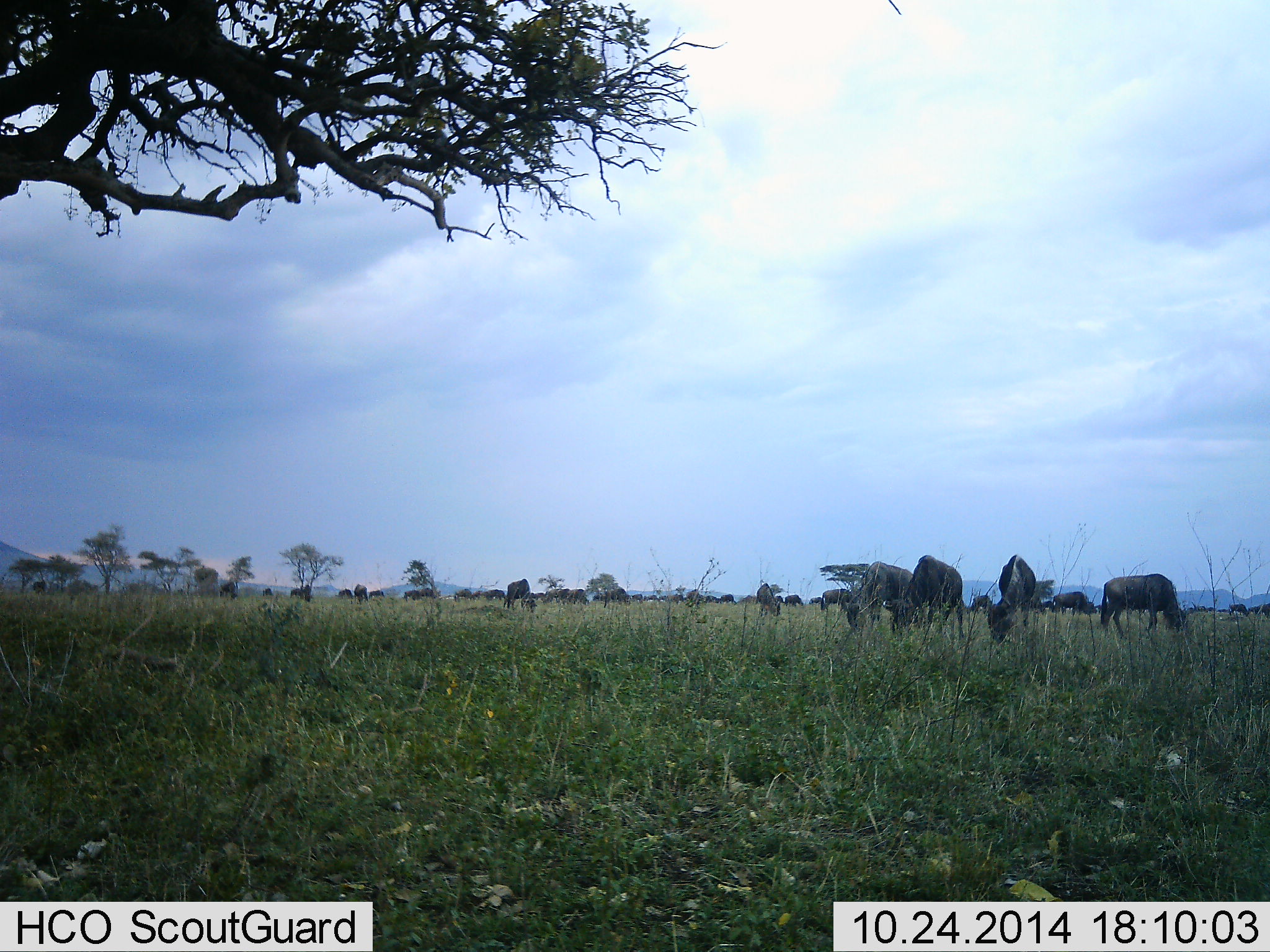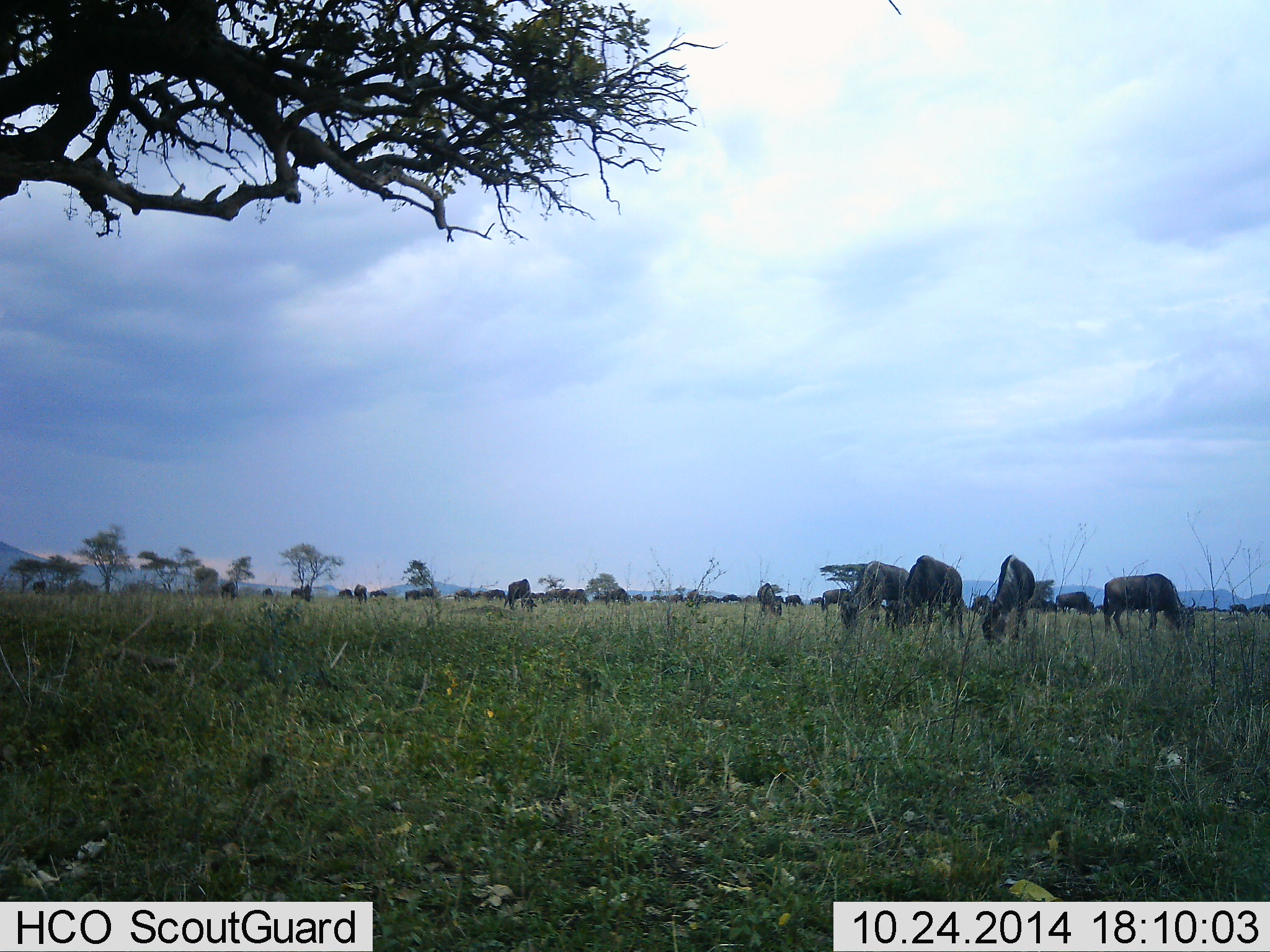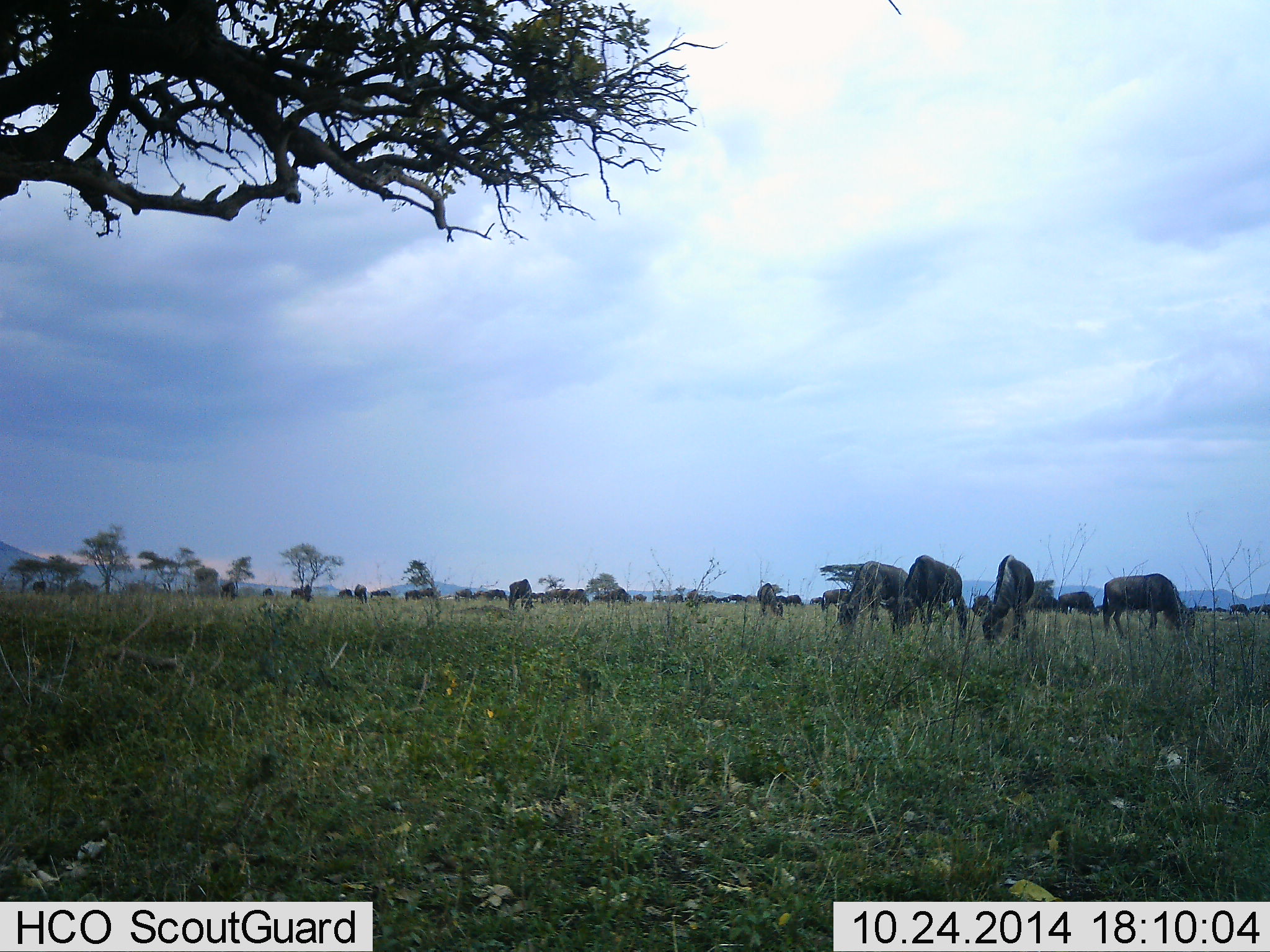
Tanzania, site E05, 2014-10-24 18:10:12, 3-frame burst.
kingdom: Animalia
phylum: Chordata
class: Mammalia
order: Artiodactyla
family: Bovidae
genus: Connochaetes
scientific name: Connochaetes taurinus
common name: blue wildebeest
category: wildebeest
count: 11-50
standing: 30%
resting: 0%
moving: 10%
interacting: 0%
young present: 0%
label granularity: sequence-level